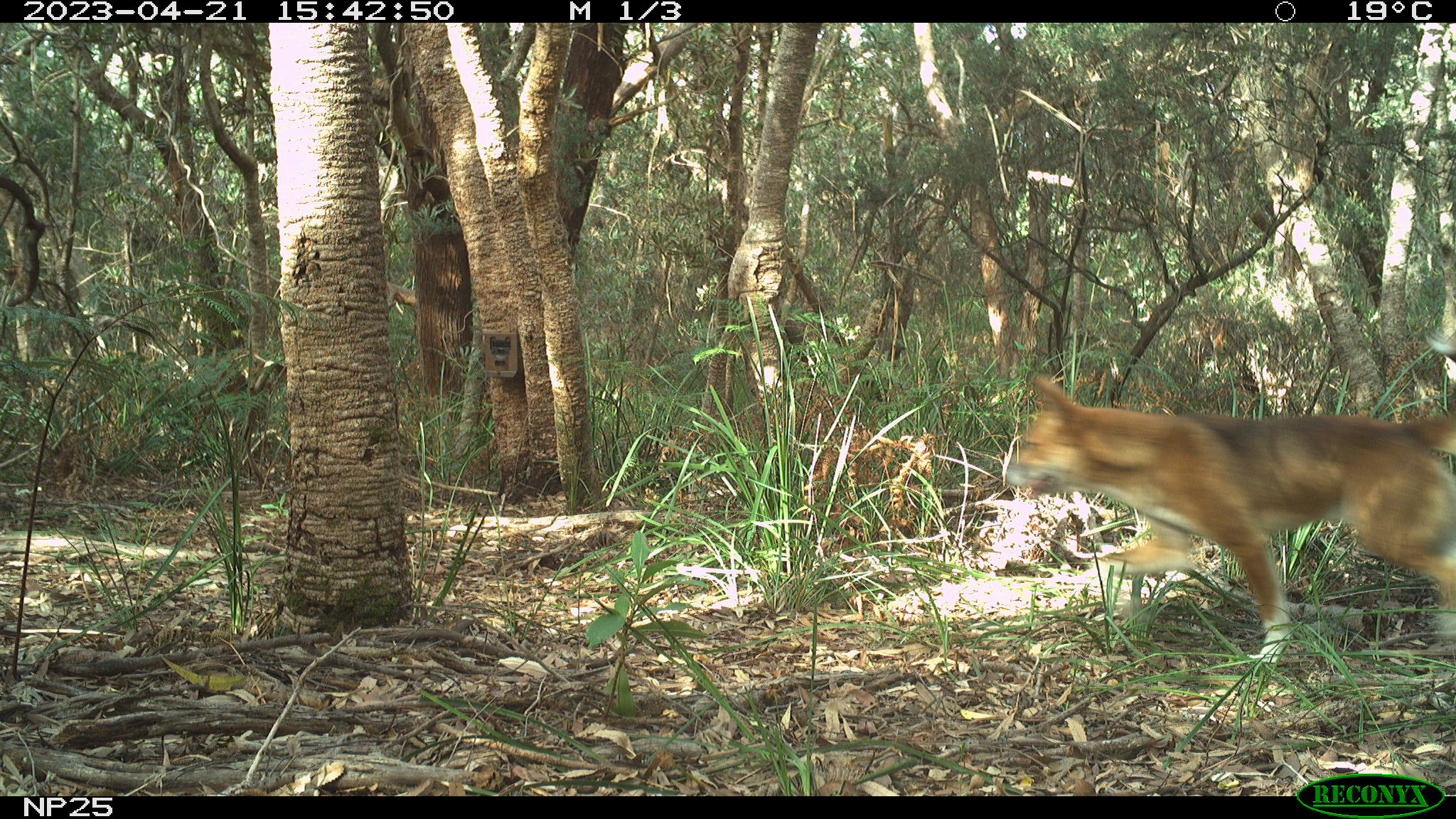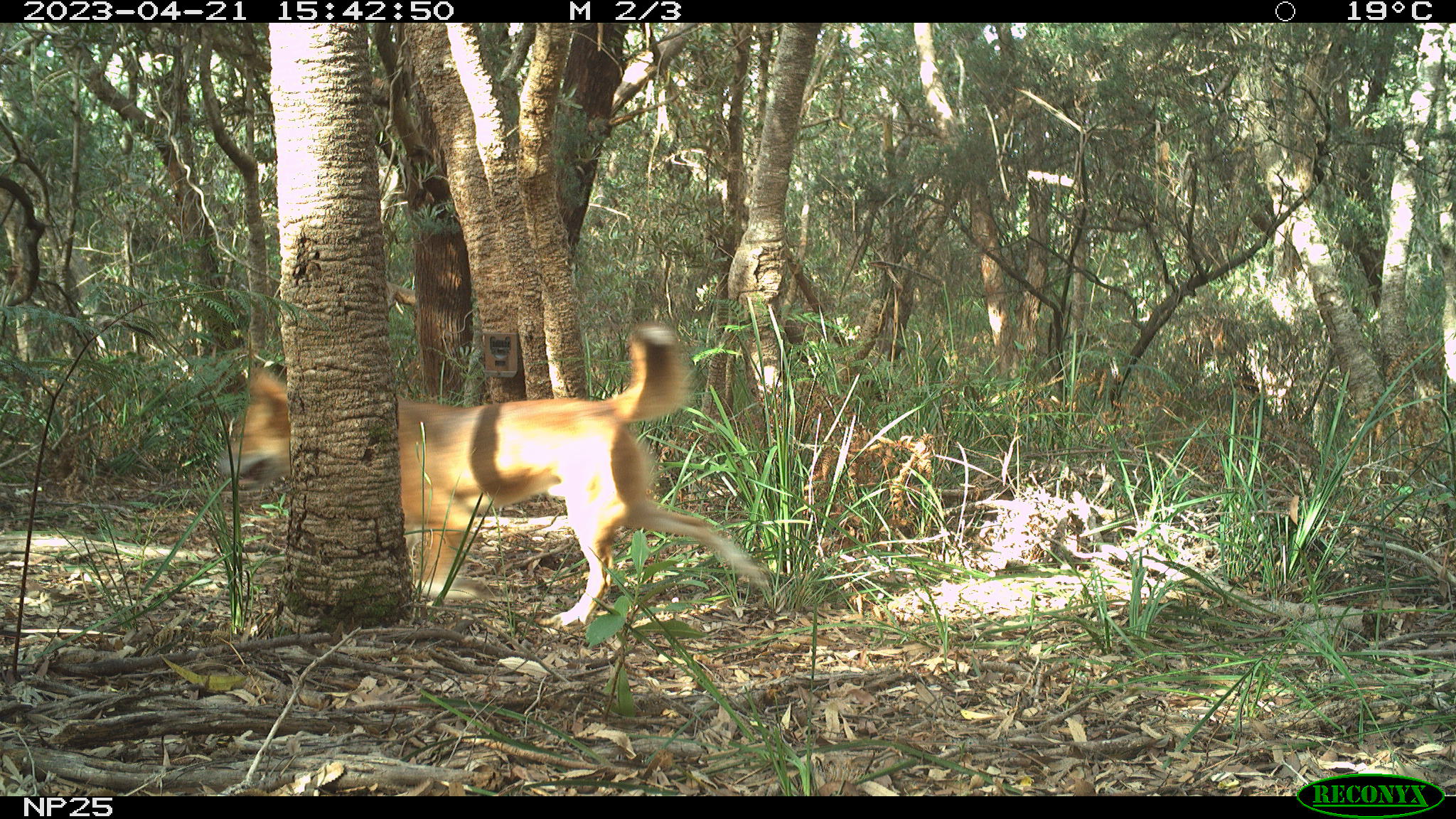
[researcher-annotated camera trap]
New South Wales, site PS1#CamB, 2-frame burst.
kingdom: Animalia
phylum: Chordata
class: Mammalia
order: Carnivora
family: Canidae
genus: Canis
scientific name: Canis familiaris dingo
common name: dingo